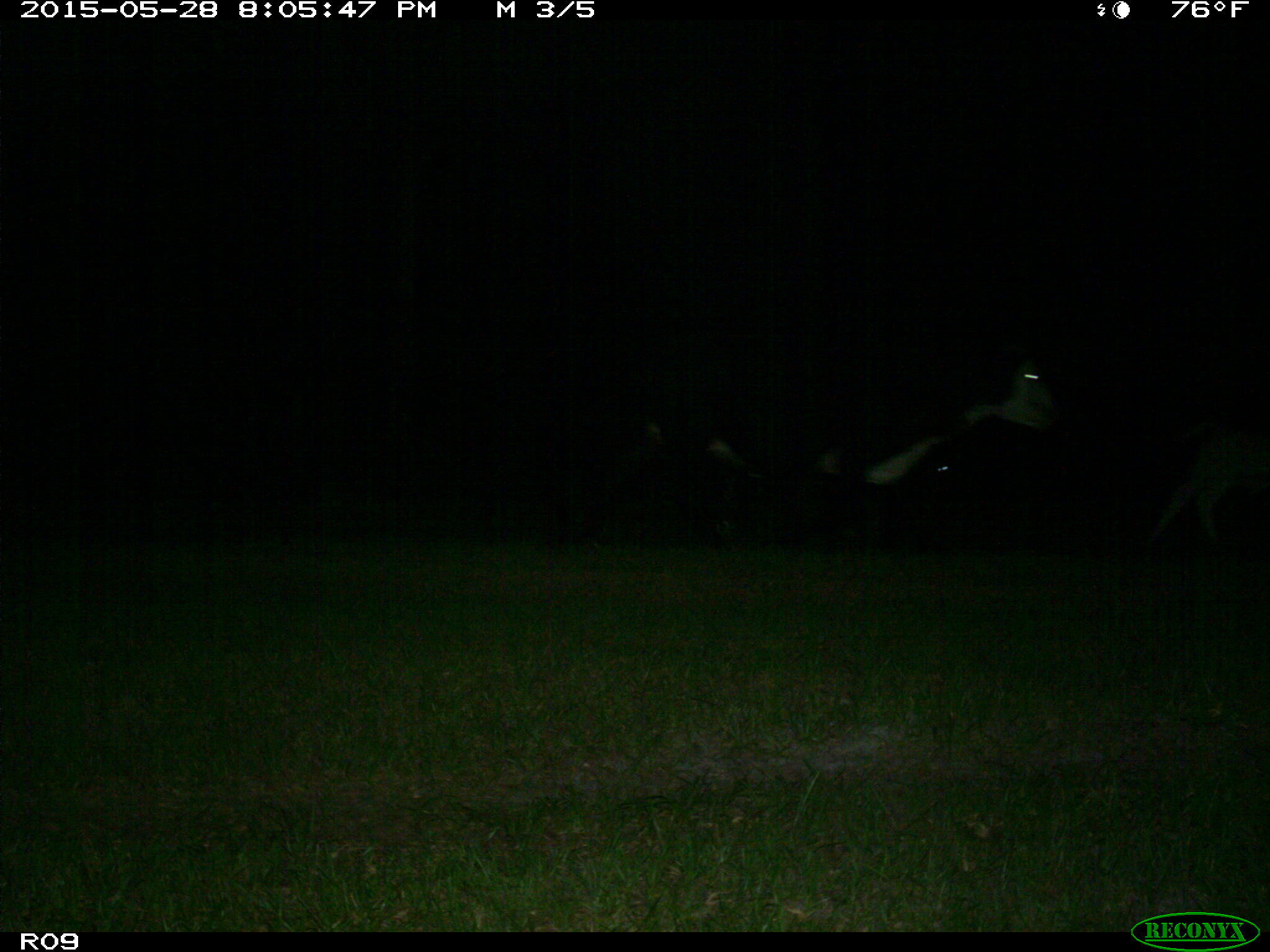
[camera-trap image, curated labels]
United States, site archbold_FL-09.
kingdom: Animalia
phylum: Chordata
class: Mammalia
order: Artiodactyla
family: Bovidae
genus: Bos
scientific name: Bos taurus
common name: domestic cow